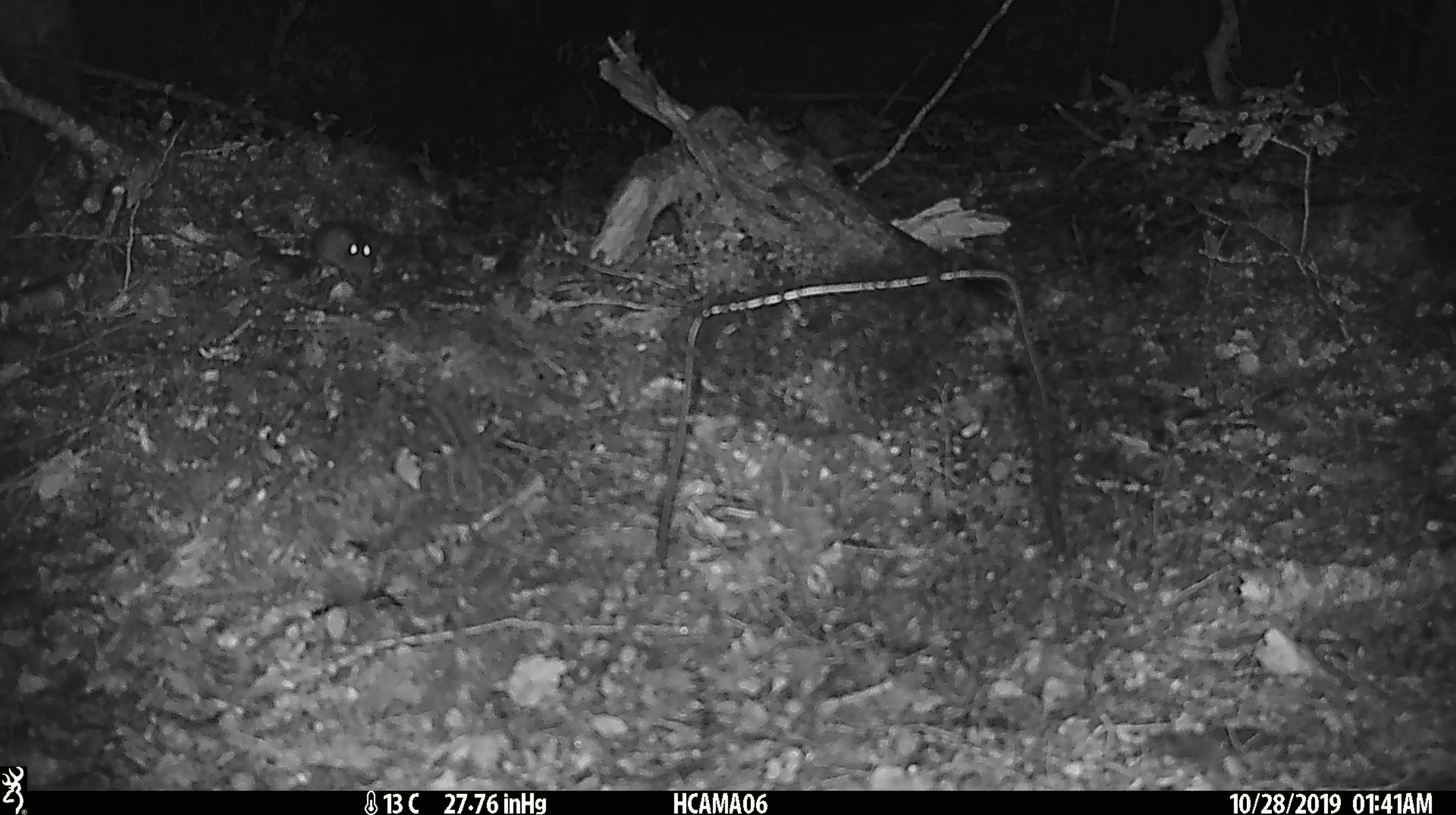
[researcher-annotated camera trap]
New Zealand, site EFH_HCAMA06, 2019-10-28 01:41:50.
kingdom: Animalia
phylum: Chordata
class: Mammalia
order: Rodentia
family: Muridae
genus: Mus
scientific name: Mus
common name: mouse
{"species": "mouse (Mus)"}